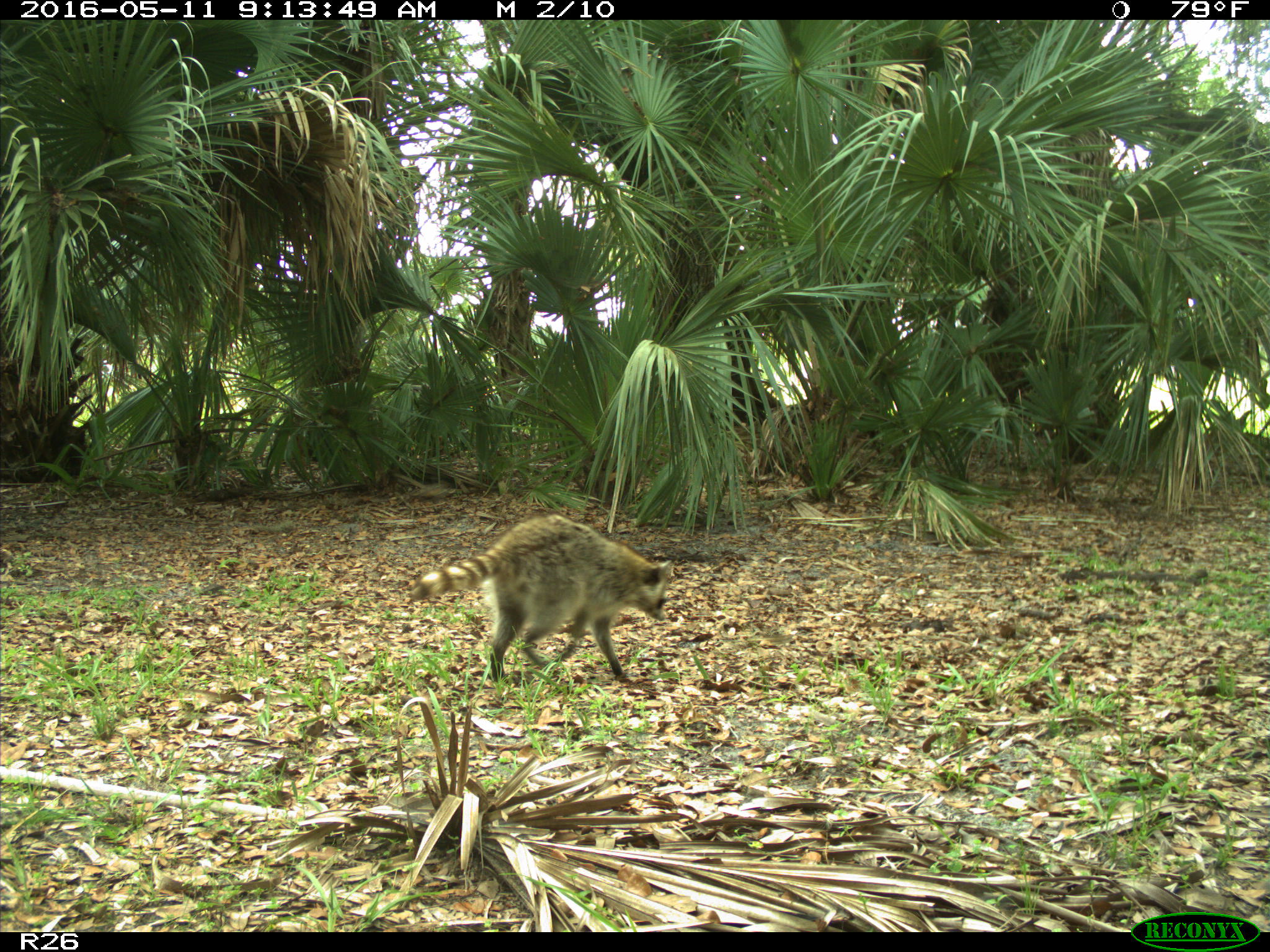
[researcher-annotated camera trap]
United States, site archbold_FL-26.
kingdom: Animalia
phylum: Chordata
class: Mammalia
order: Carnivora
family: Procyonidae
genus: Procyon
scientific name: Procyon lotor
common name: common raccoon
Procyon lotor (common raccoon).